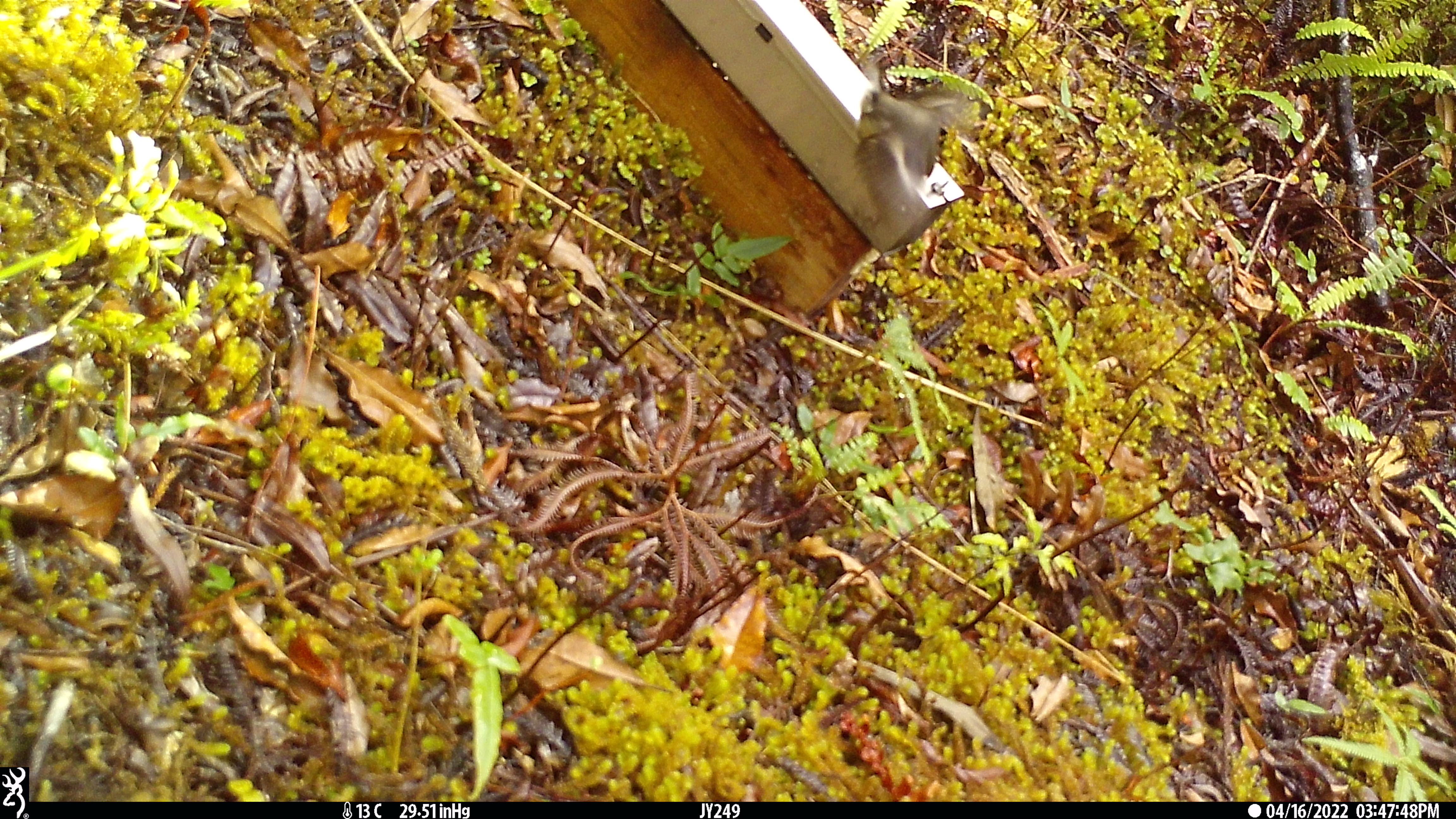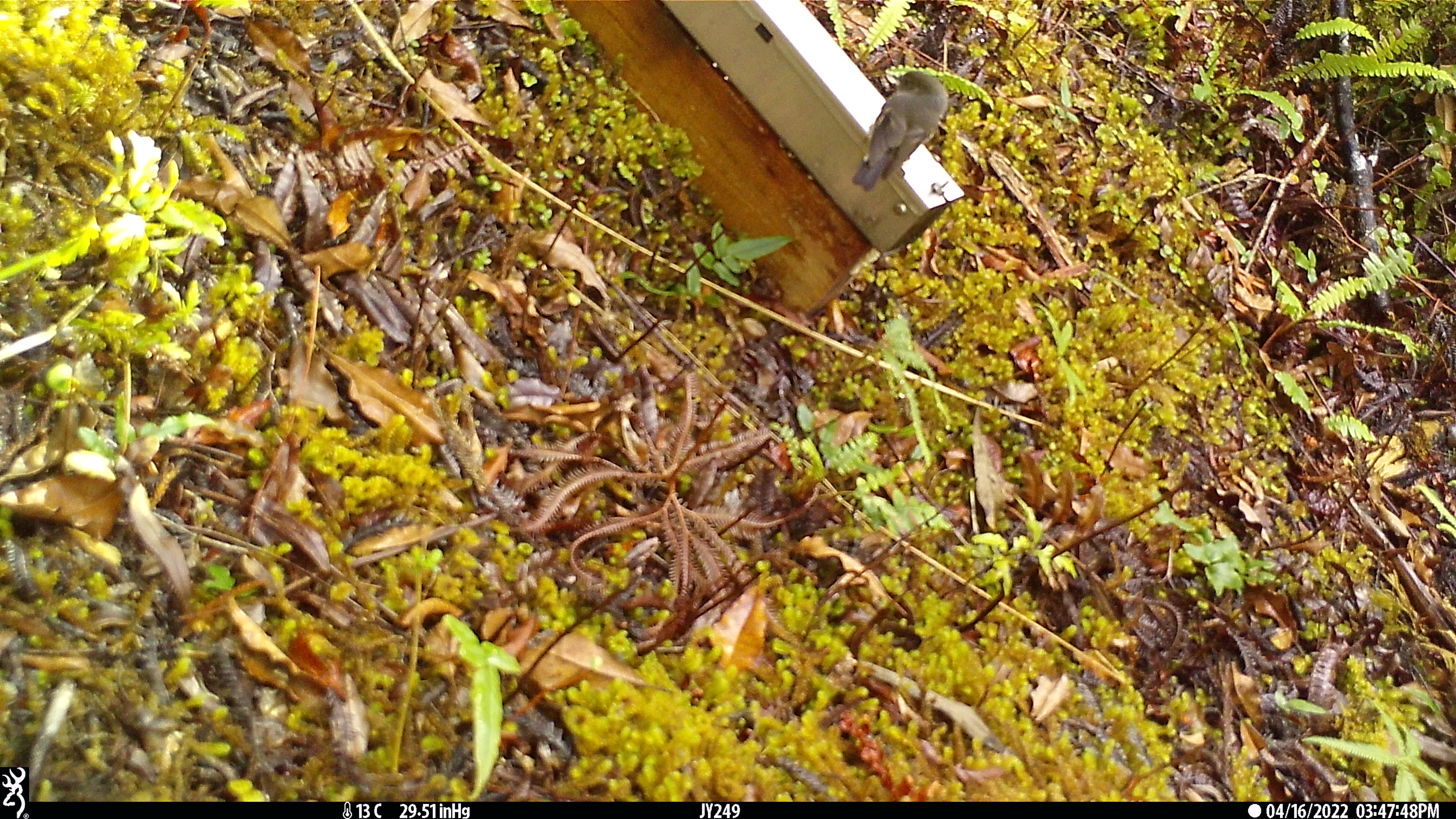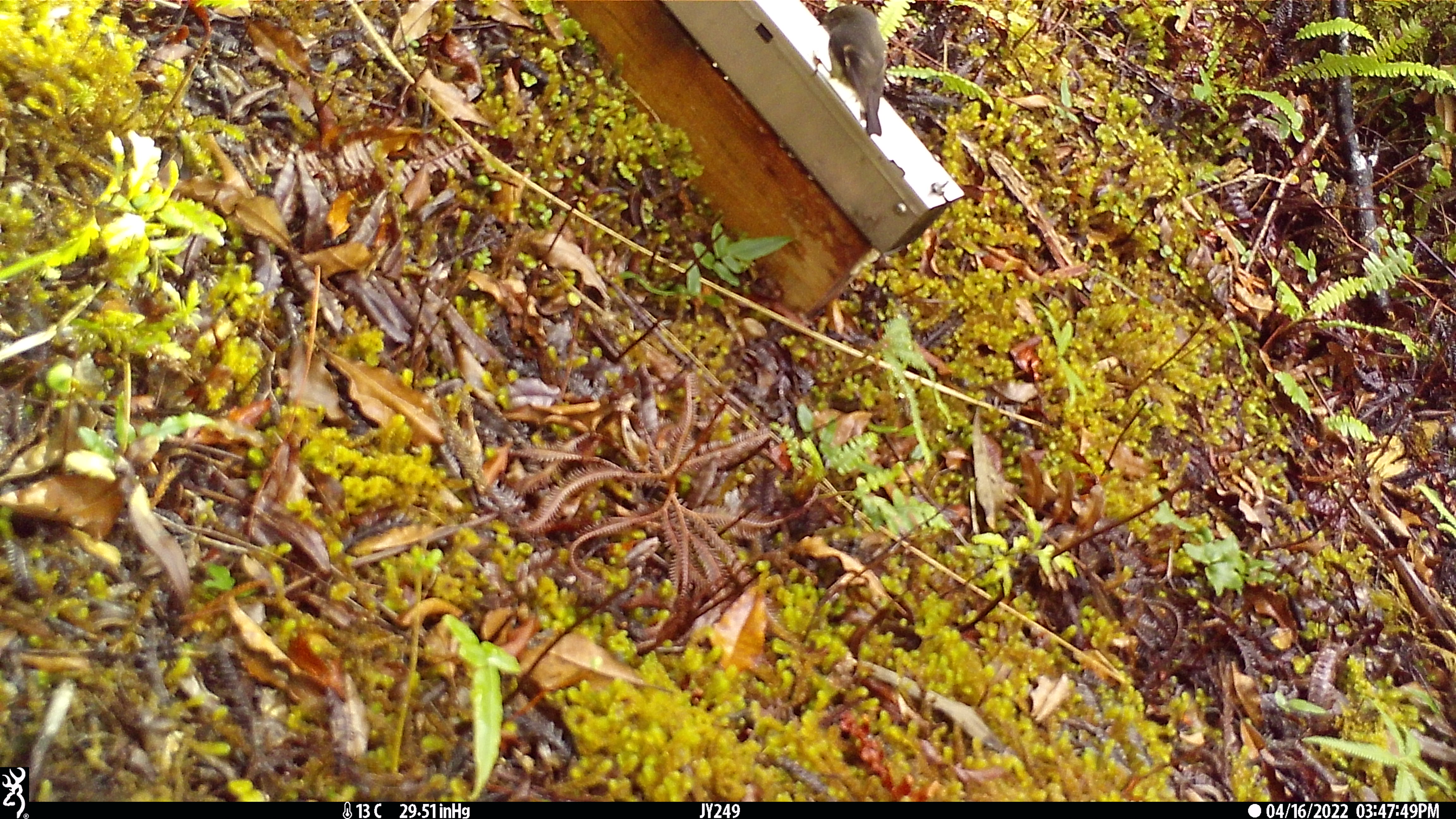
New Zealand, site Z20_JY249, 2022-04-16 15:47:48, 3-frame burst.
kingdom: Animalia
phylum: Chordata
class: Aves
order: Passeriformes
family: Petroicidae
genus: Petroica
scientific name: Petroica macrocephala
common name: tomtit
Tomtit (Petroica macrocephala).